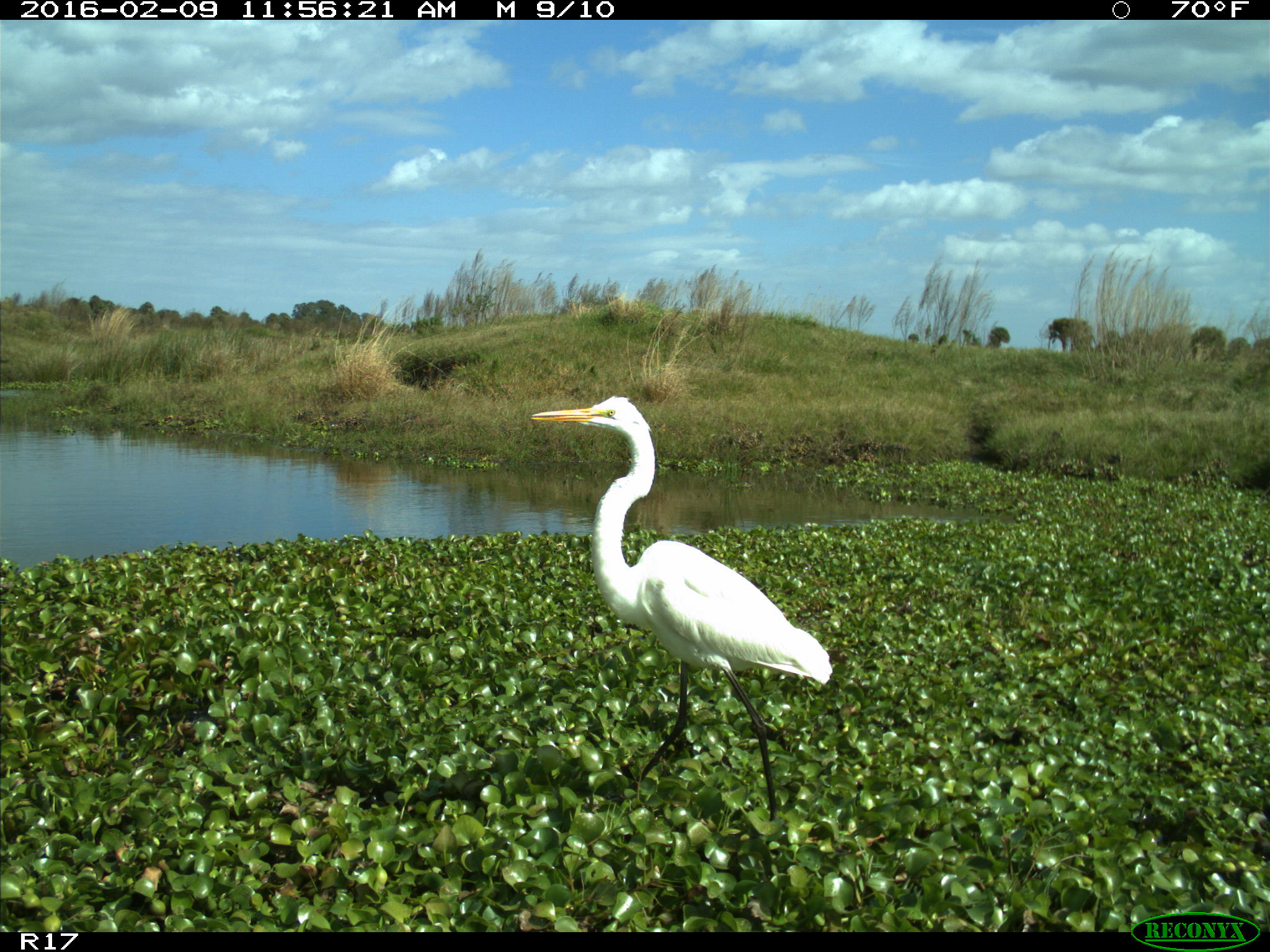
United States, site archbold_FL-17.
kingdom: Animalia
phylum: Chordata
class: Aves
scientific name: Aves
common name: birds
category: unidentified bird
Unidentified bird (birds) (Aves).